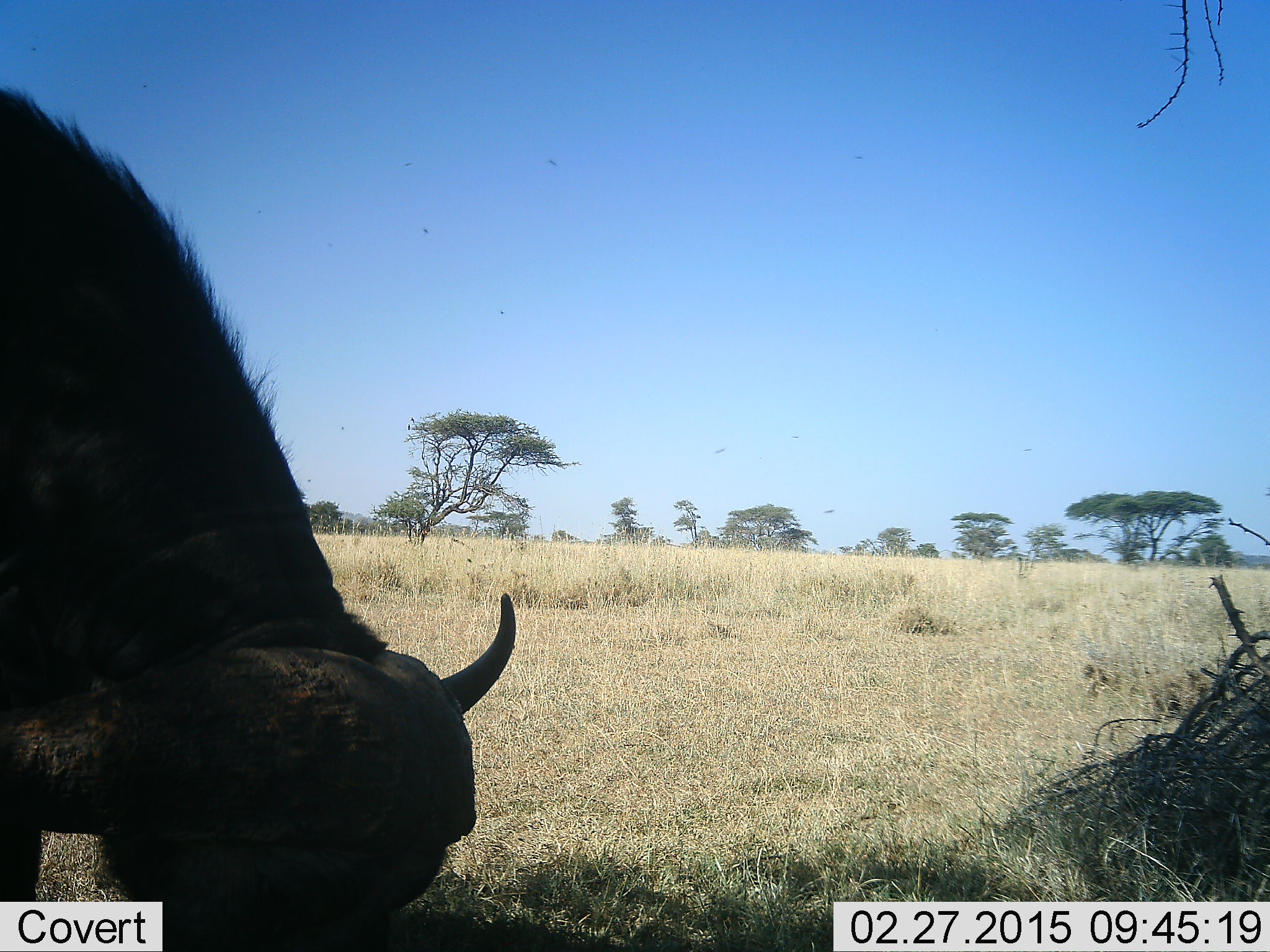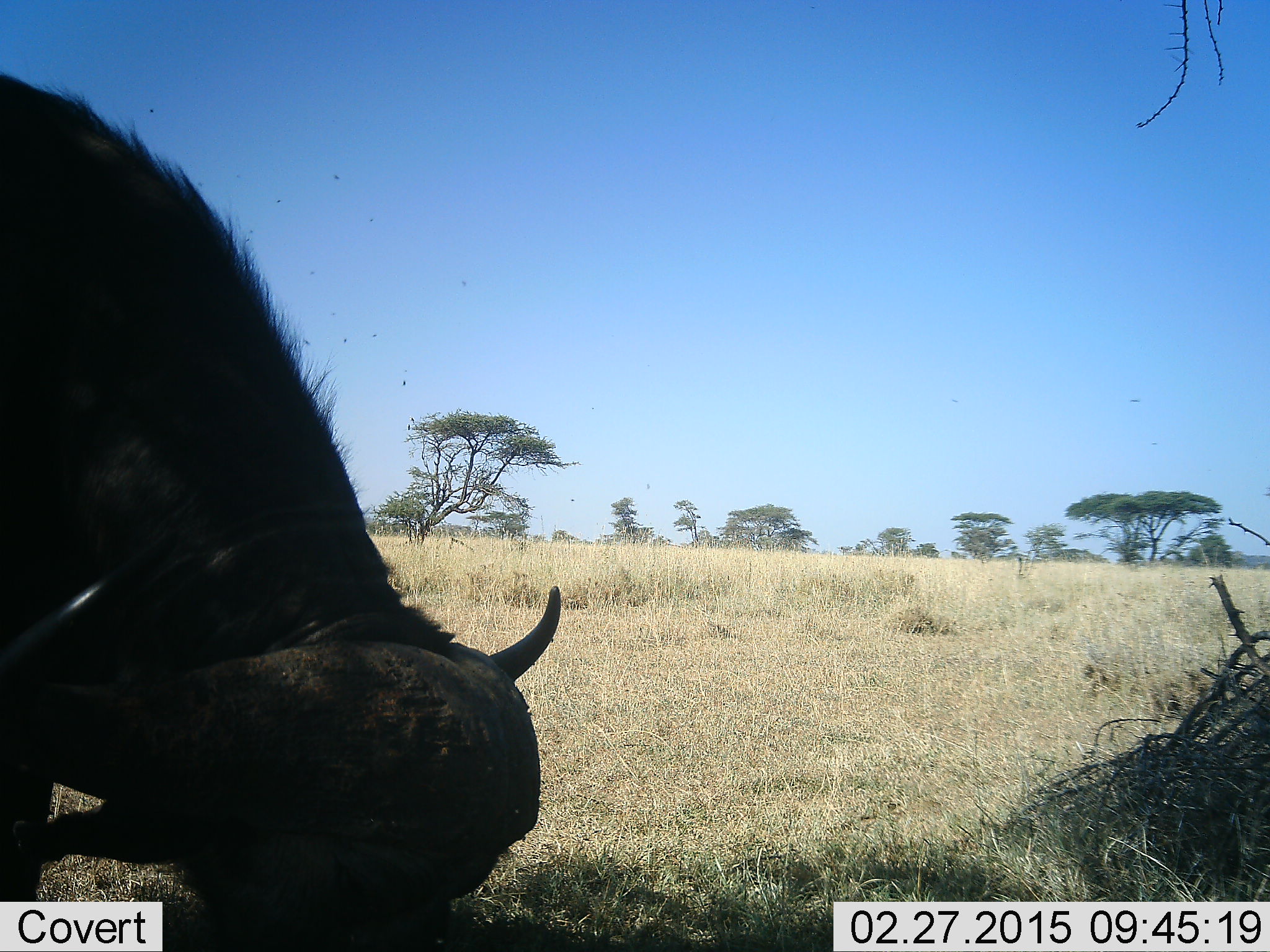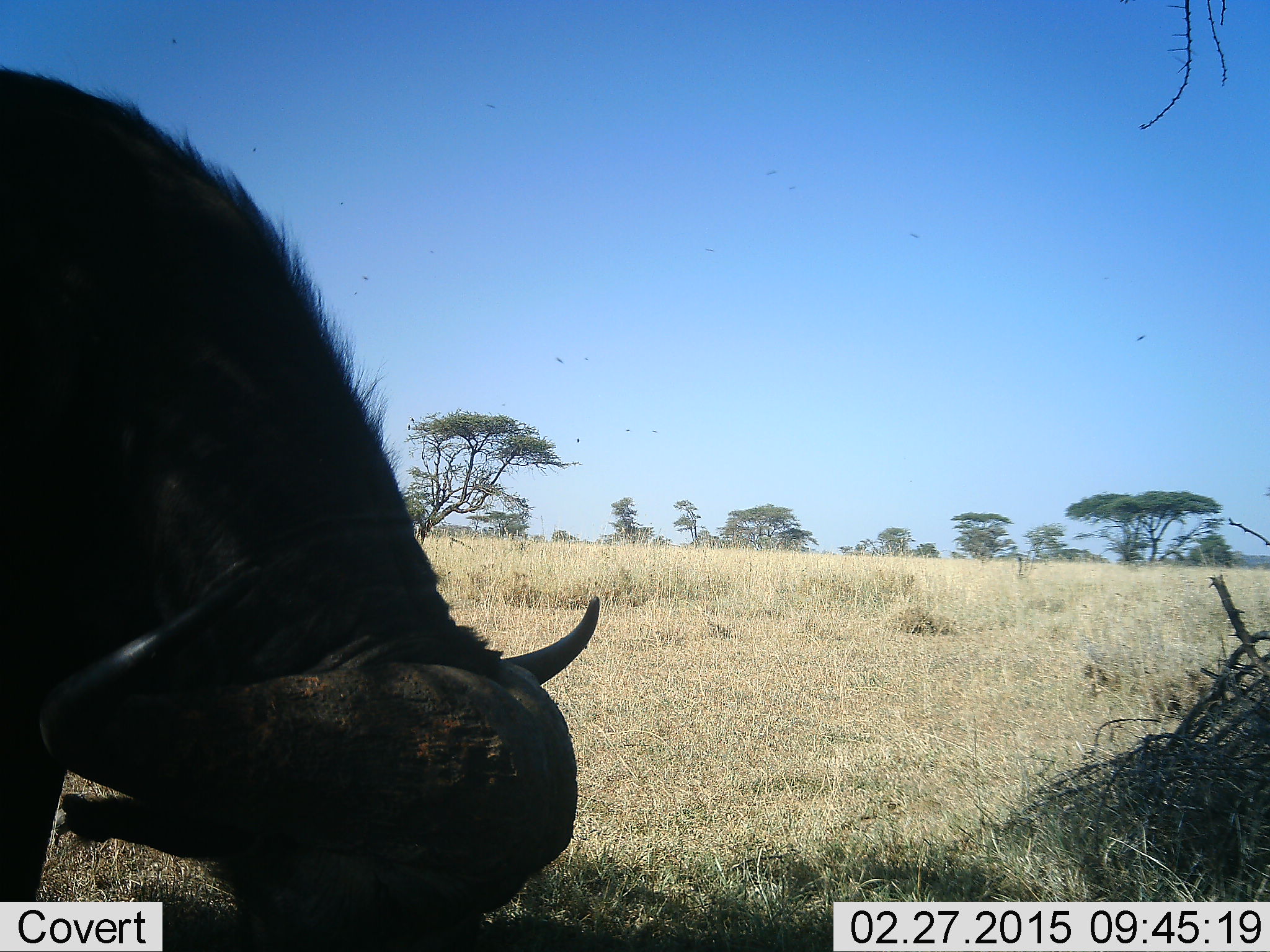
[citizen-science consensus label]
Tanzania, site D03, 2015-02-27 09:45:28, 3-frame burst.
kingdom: Animalia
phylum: Chordata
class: Mammalia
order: Artiodactyla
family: Bovidae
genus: Syncerus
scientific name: Syncerus caffer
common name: cape buffalo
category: buffalo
Buffalo (cape buffalo) (Syncerus caffer), count 1. Behavior (volunteer vote fractions): standing 18%, resting 0%, moving 0%, interacting 0%. Young present (vote fraction): 0%. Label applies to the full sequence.